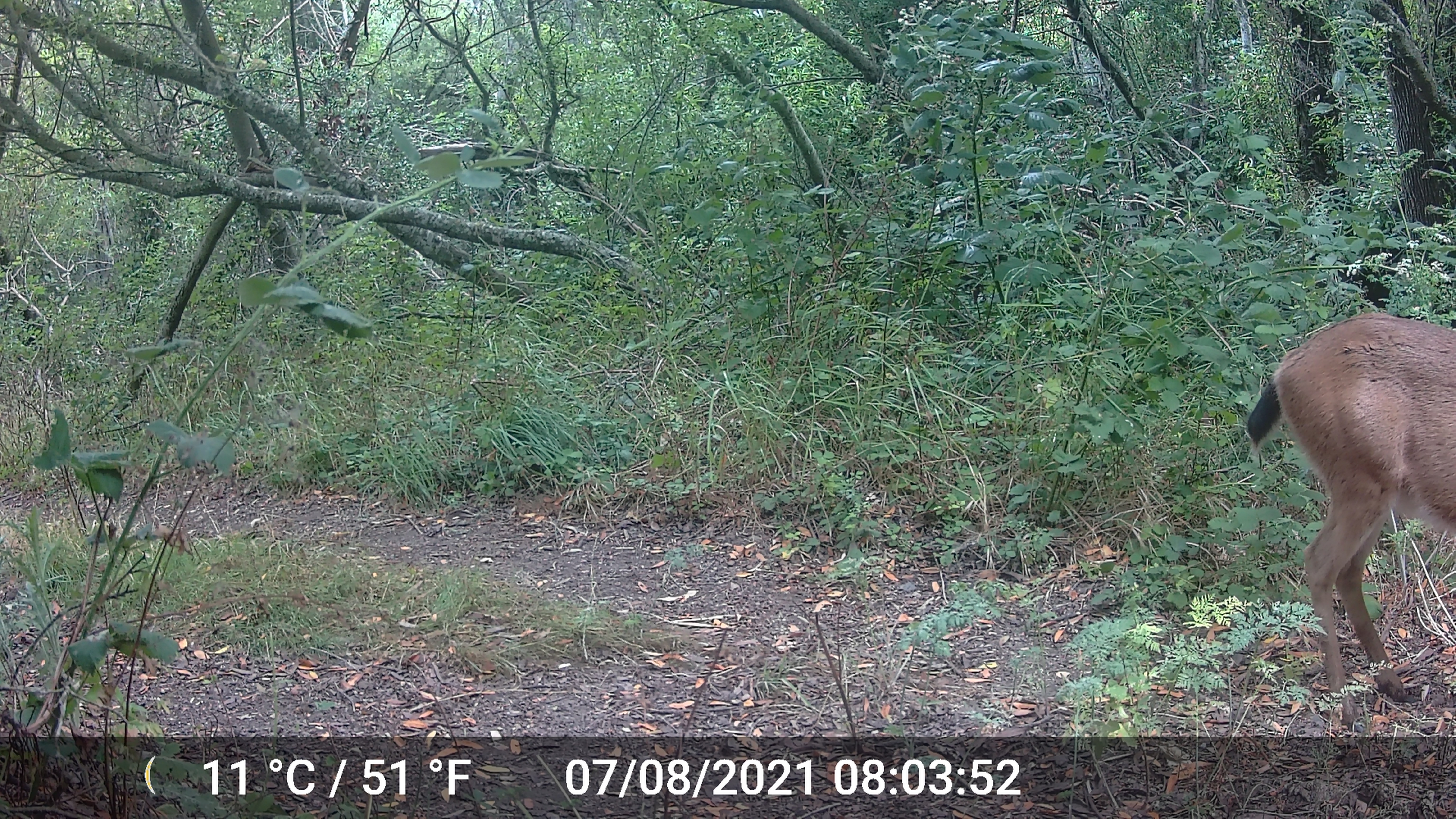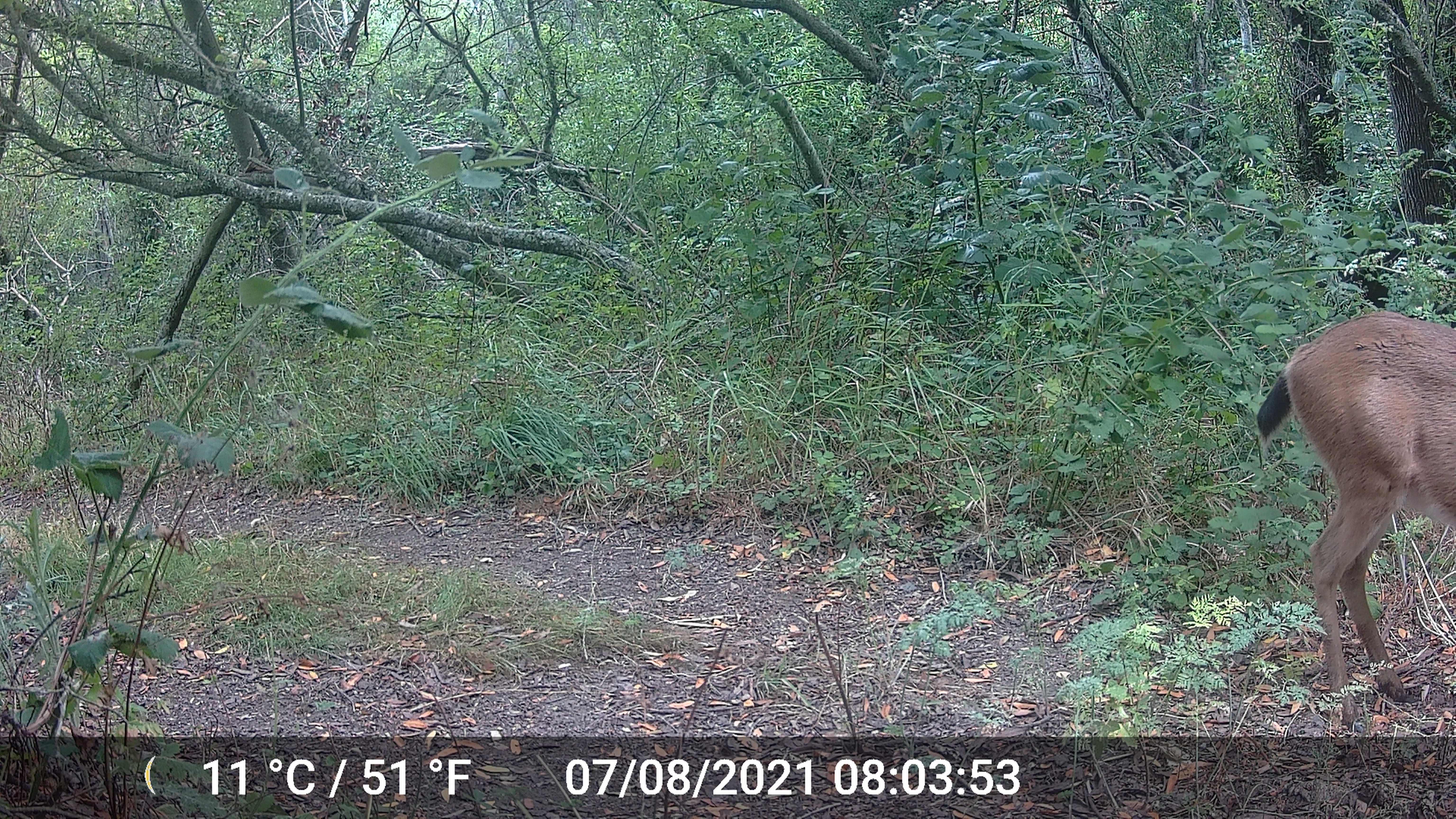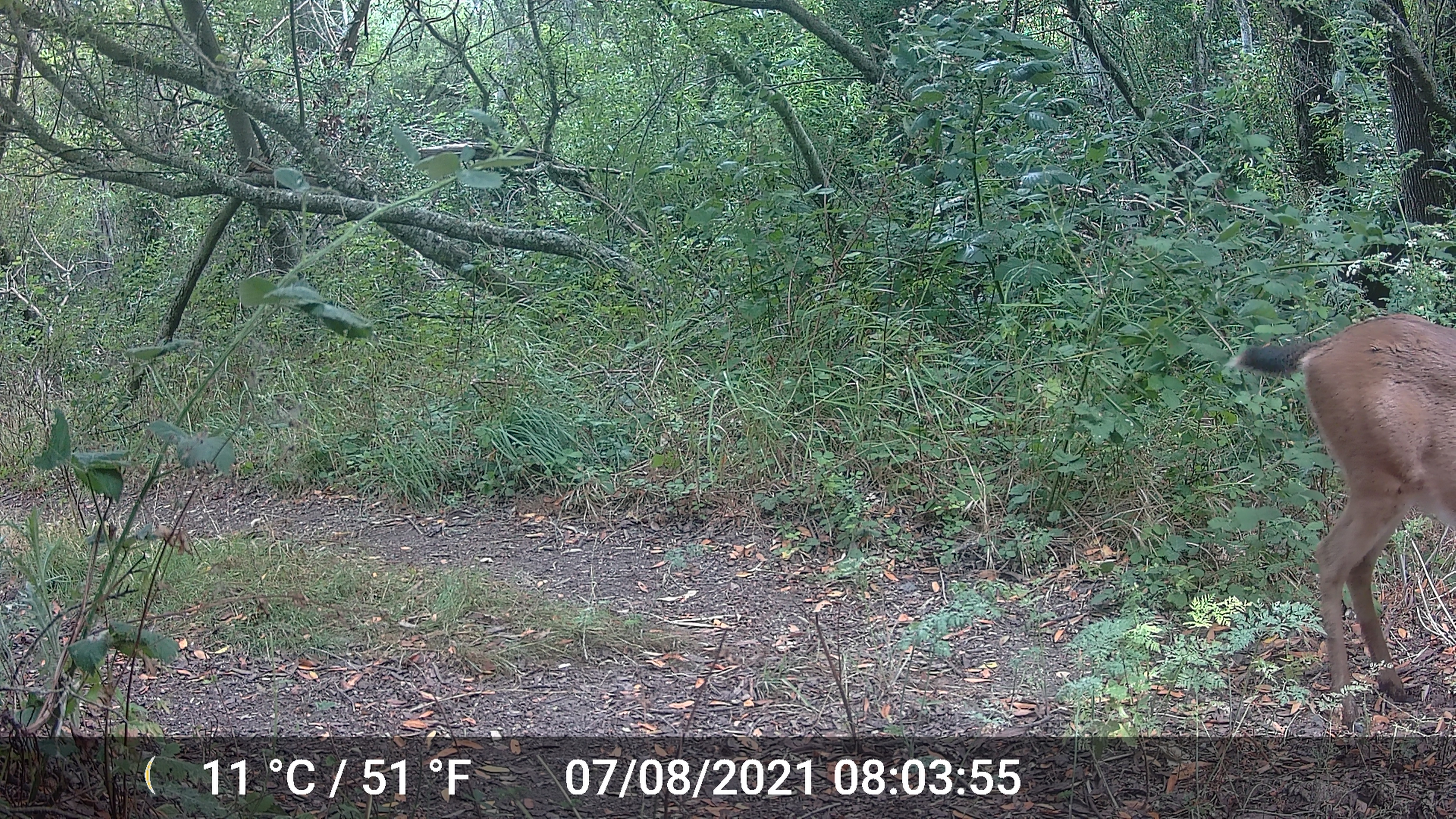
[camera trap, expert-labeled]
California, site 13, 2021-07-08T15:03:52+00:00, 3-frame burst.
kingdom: Animalia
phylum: Chordata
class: Mammalia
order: Artiodactyla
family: Cervidae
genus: Odocoileus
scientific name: Odocoileus hemionus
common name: mule deer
Mule deer (Odocoileus hemionus).